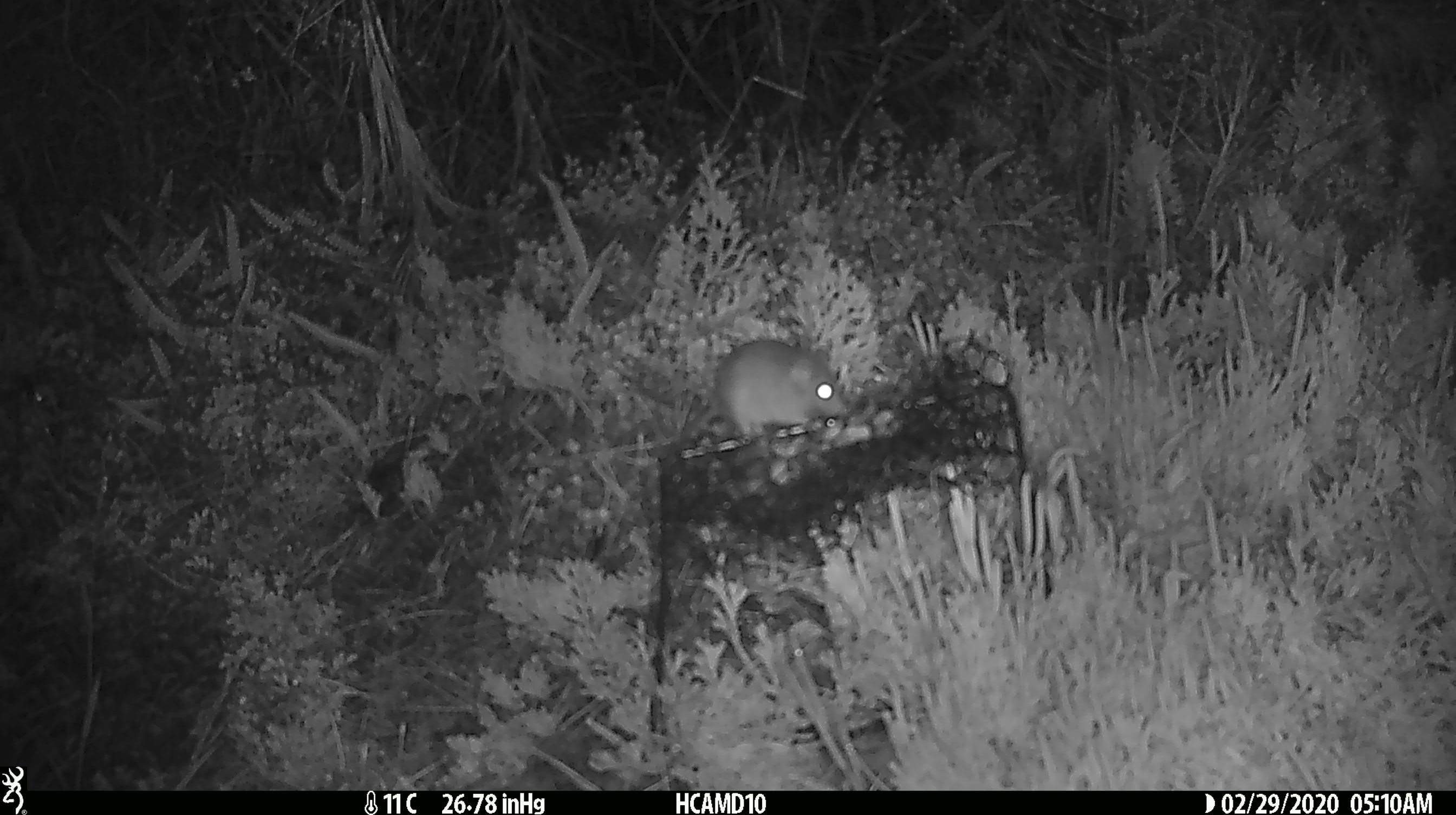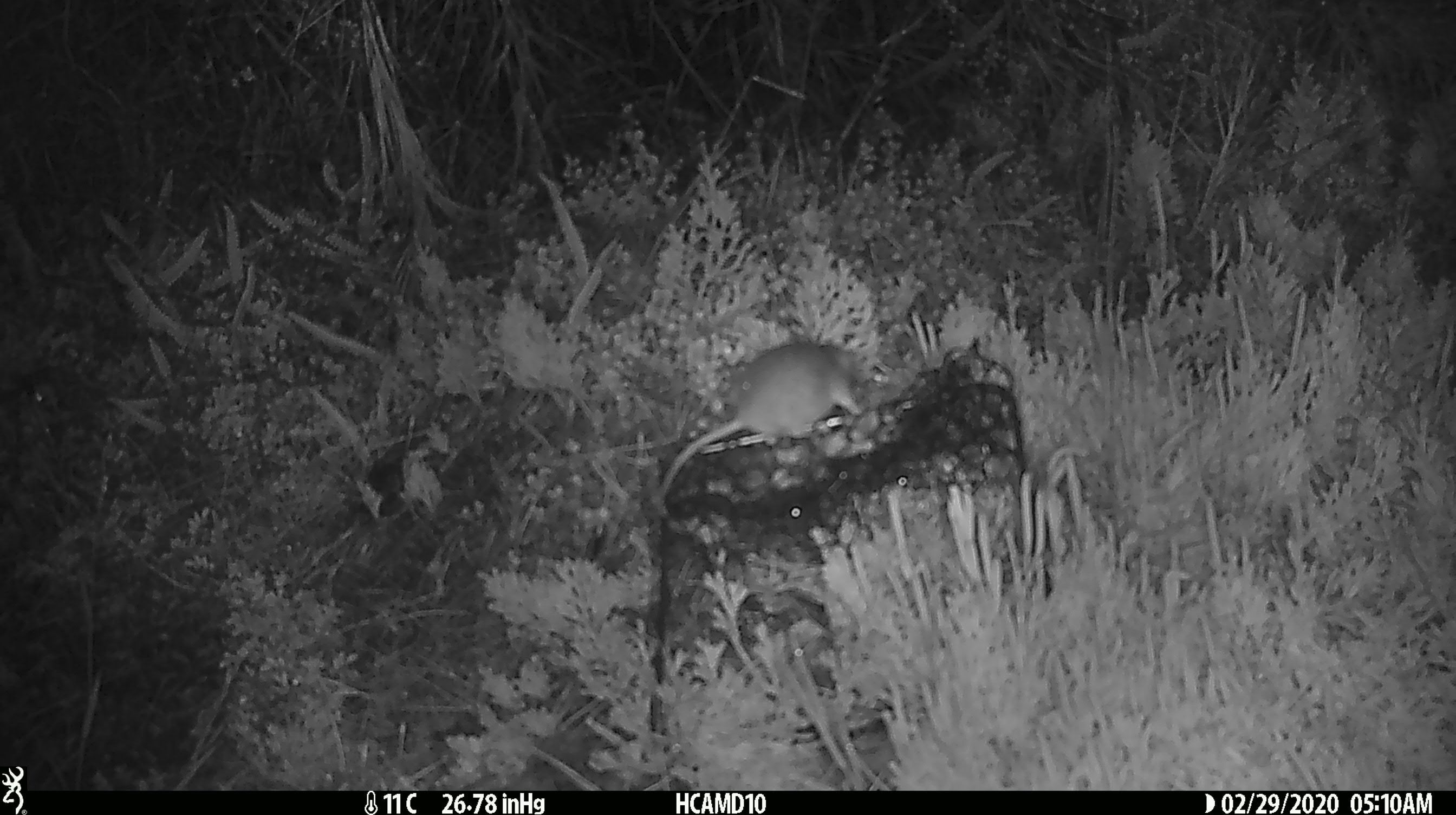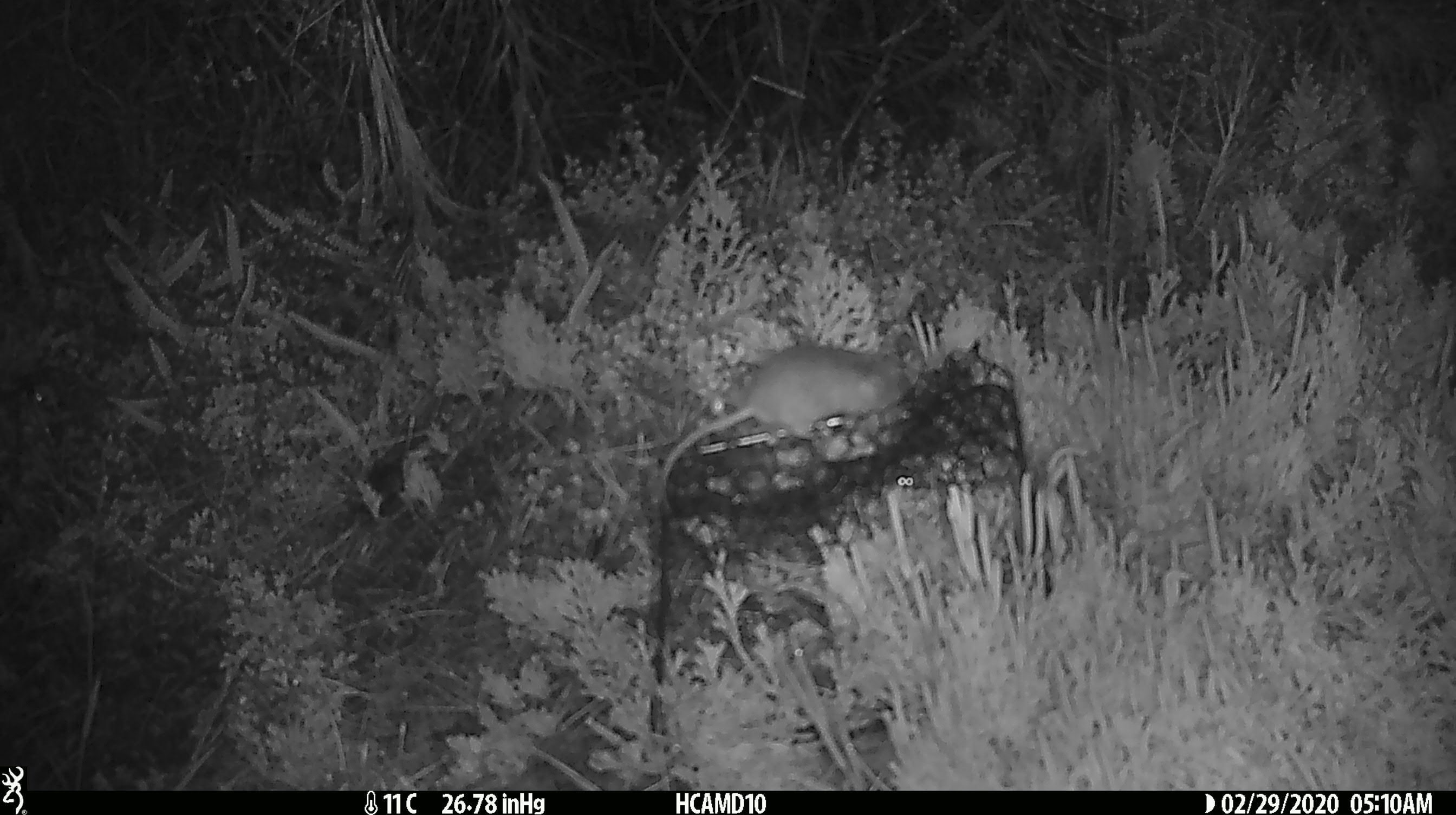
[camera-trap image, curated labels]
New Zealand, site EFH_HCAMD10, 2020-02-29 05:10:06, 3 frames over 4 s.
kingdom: Animalia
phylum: Chordata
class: Mammalia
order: Rodentia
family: Muridae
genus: Mus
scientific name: Mus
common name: mouse